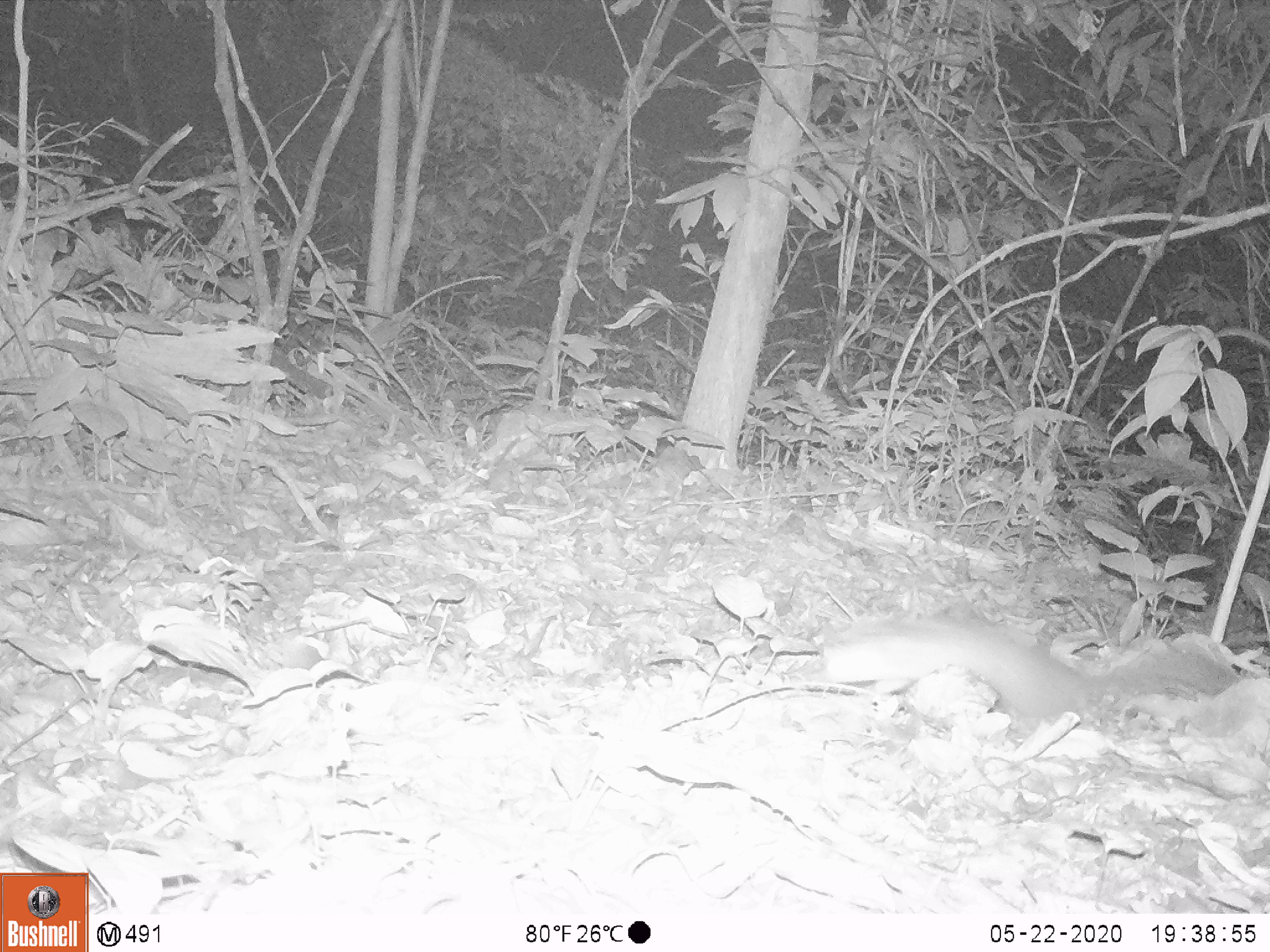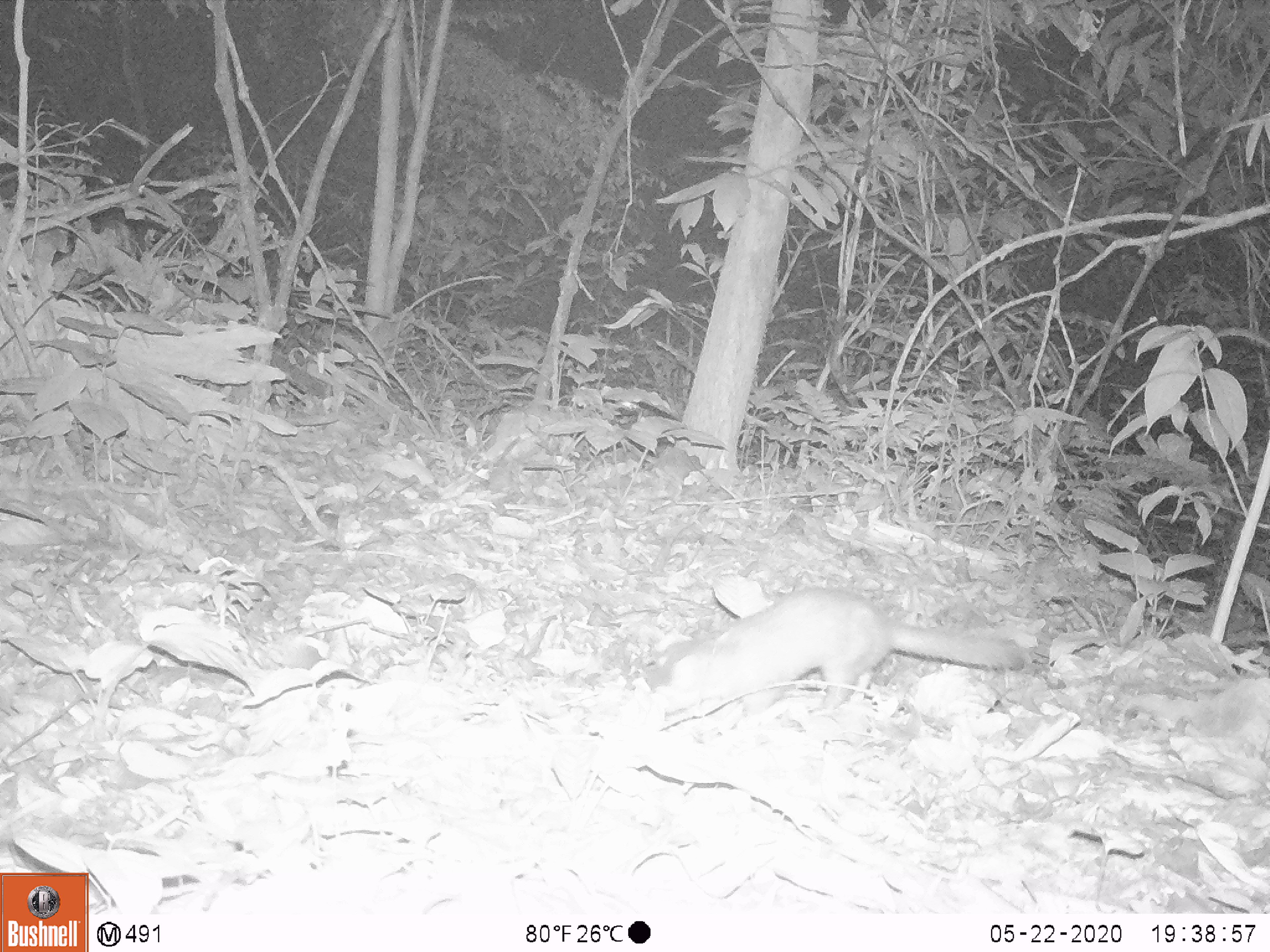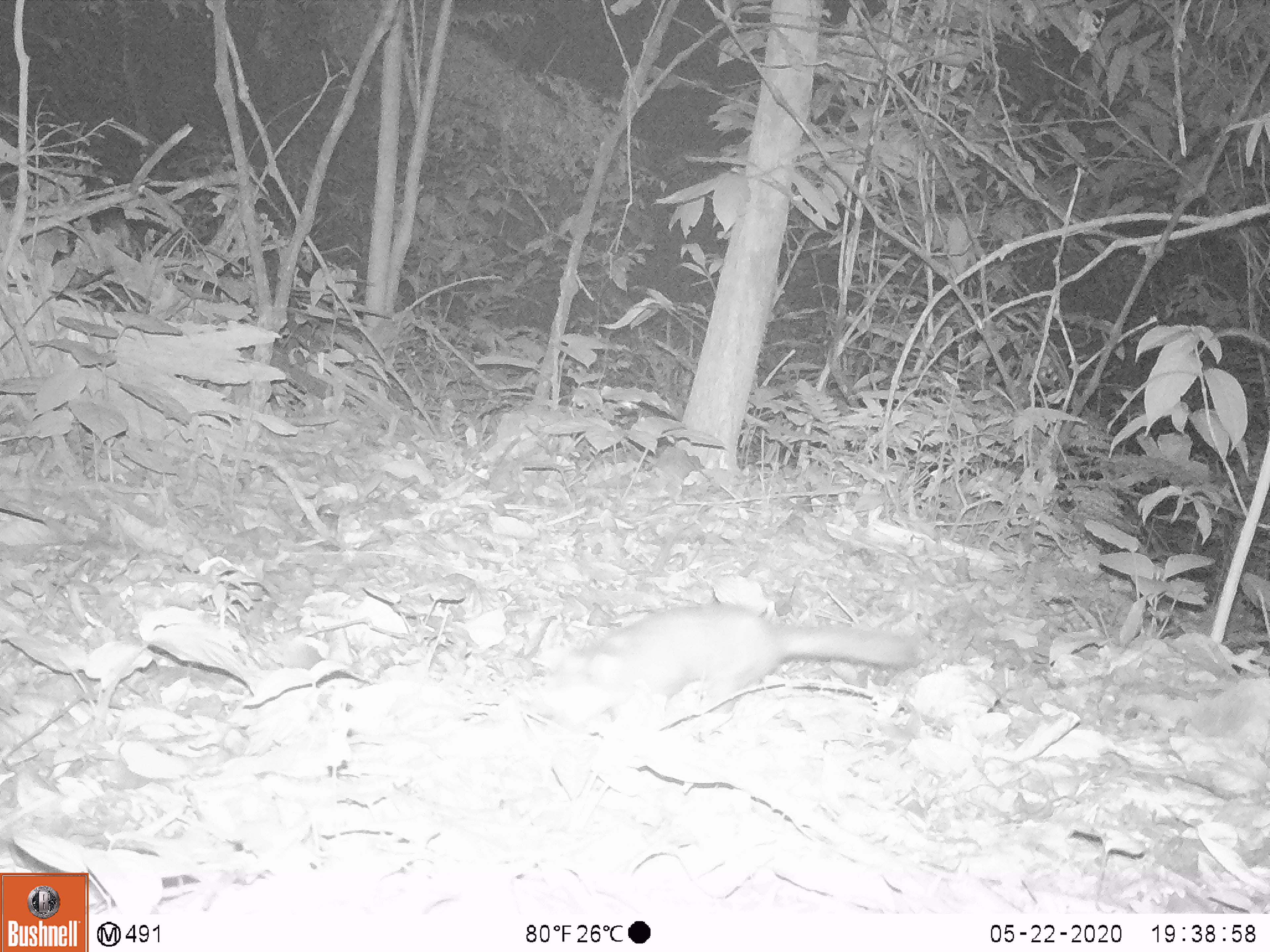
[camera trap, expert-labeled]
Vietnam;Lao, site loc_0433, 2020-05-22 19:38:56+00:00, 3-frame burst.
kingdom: Animalia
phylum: Chordata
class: Mammalia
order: Carnivora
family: Mustelidae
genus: Melogale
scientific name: Melogale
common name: ferret badger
Ferret badger (Melogale). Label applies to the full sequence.